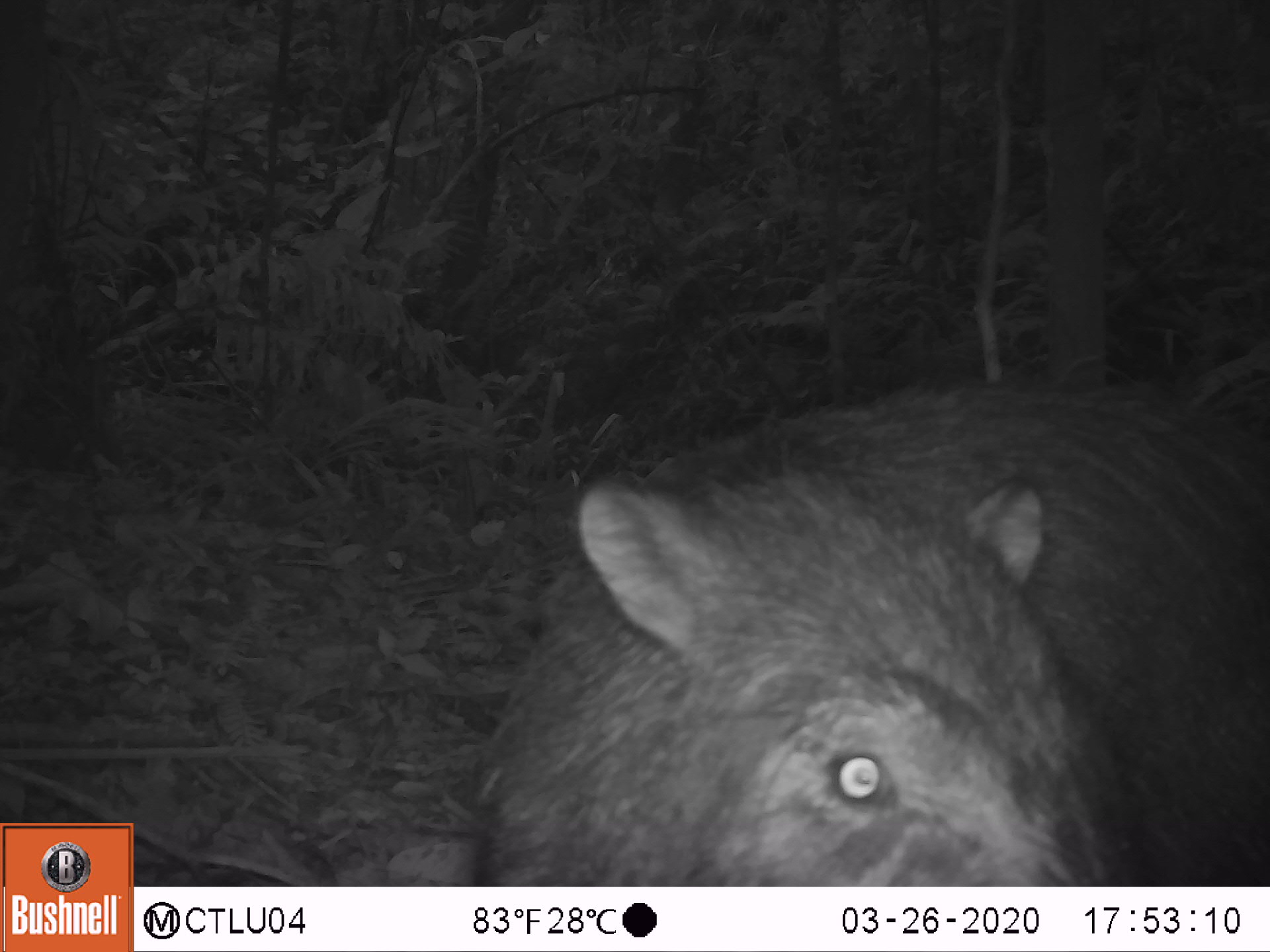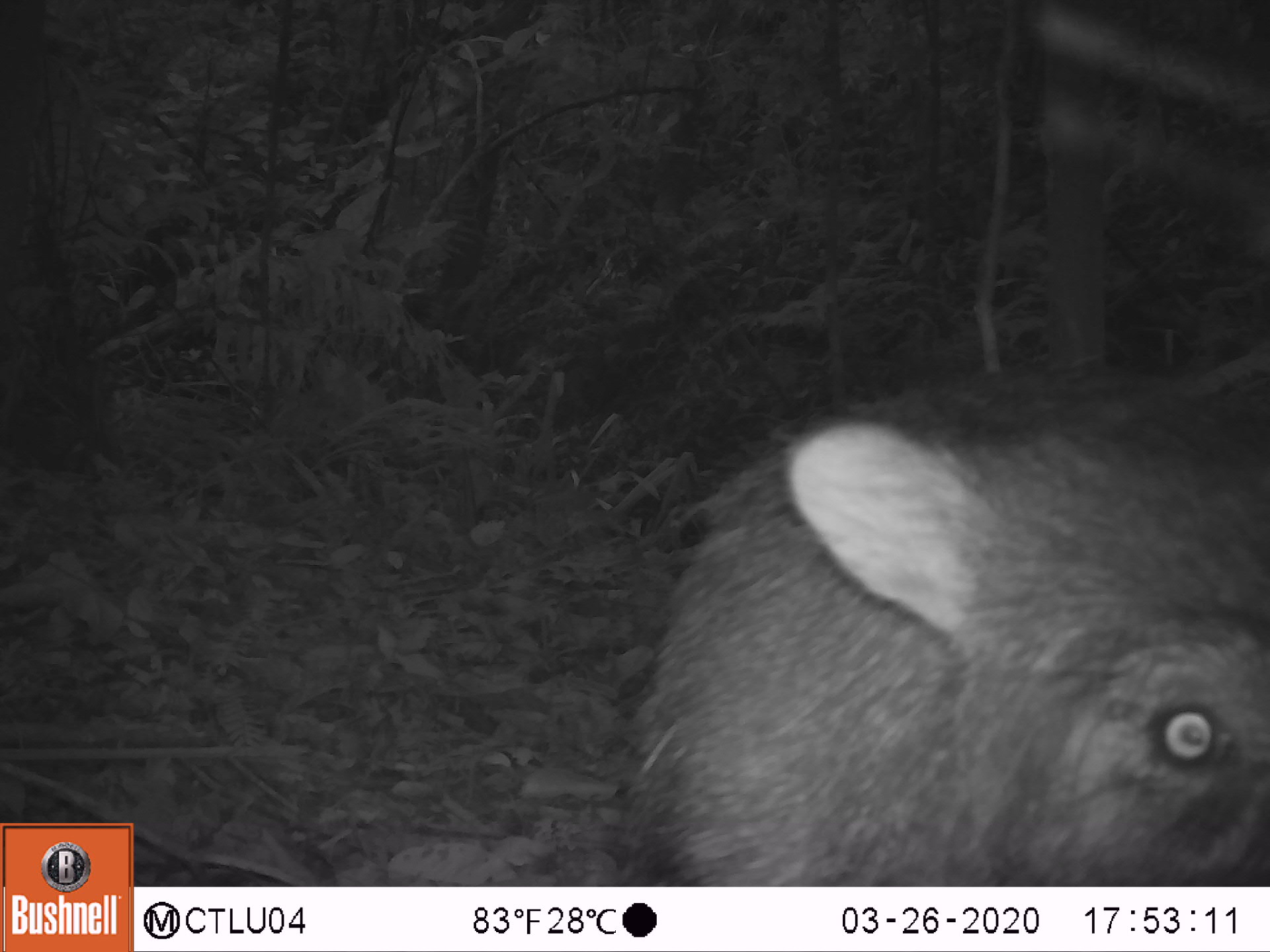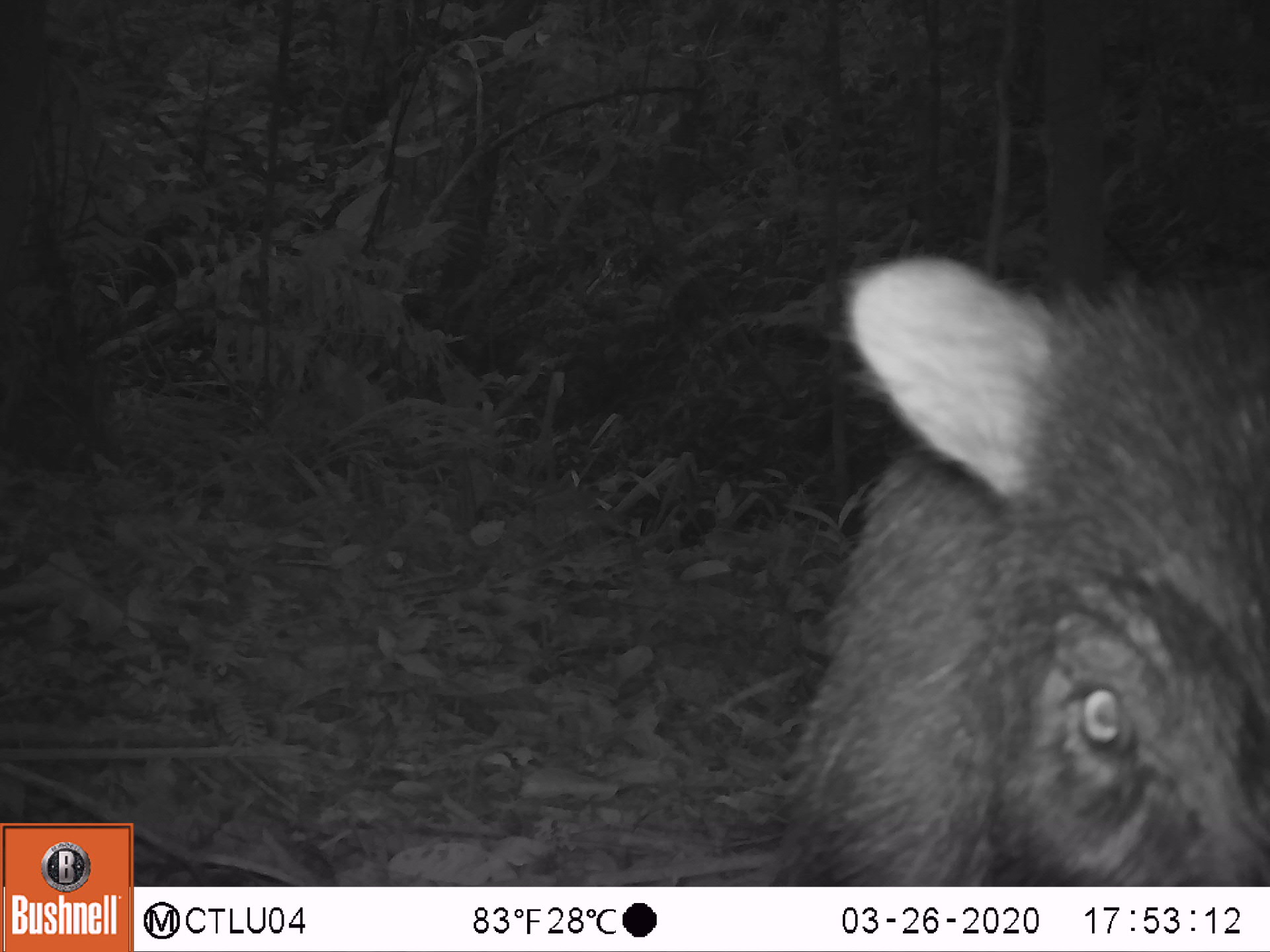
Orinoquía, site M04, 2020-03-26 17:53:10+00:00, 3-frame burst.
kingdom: Animalia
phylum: Chordata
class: Mammalia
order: Artiodactyla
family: Tayassuidae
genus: Pecari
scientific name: Pecari tajacu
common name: collared peccary